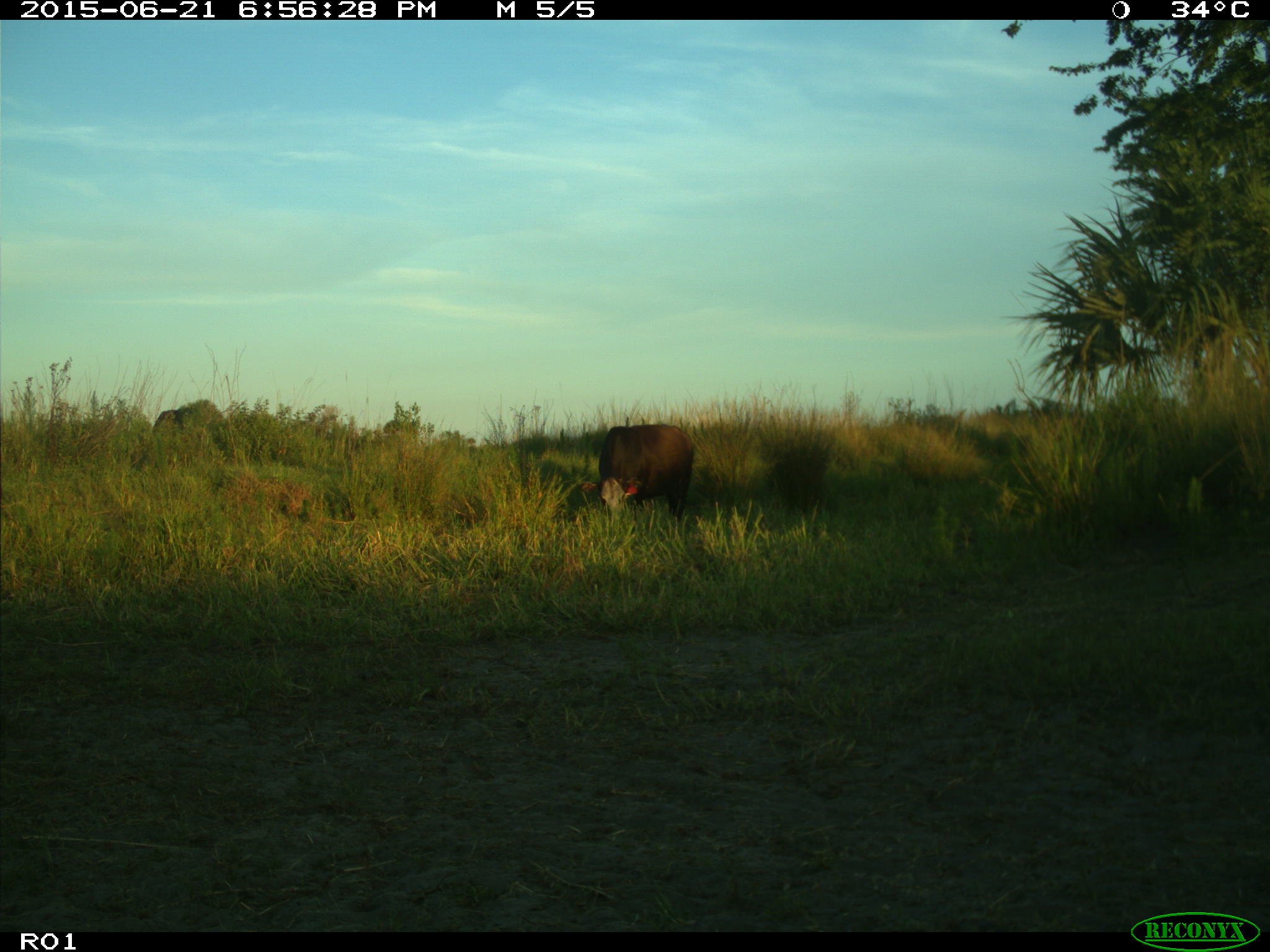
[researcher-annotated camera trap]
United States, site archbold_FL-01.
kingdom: Animalia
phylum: Chordata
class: Mammalia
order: Artiodactyla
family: Bovidae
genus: Bos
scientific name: Bos taurus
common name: domestic cow